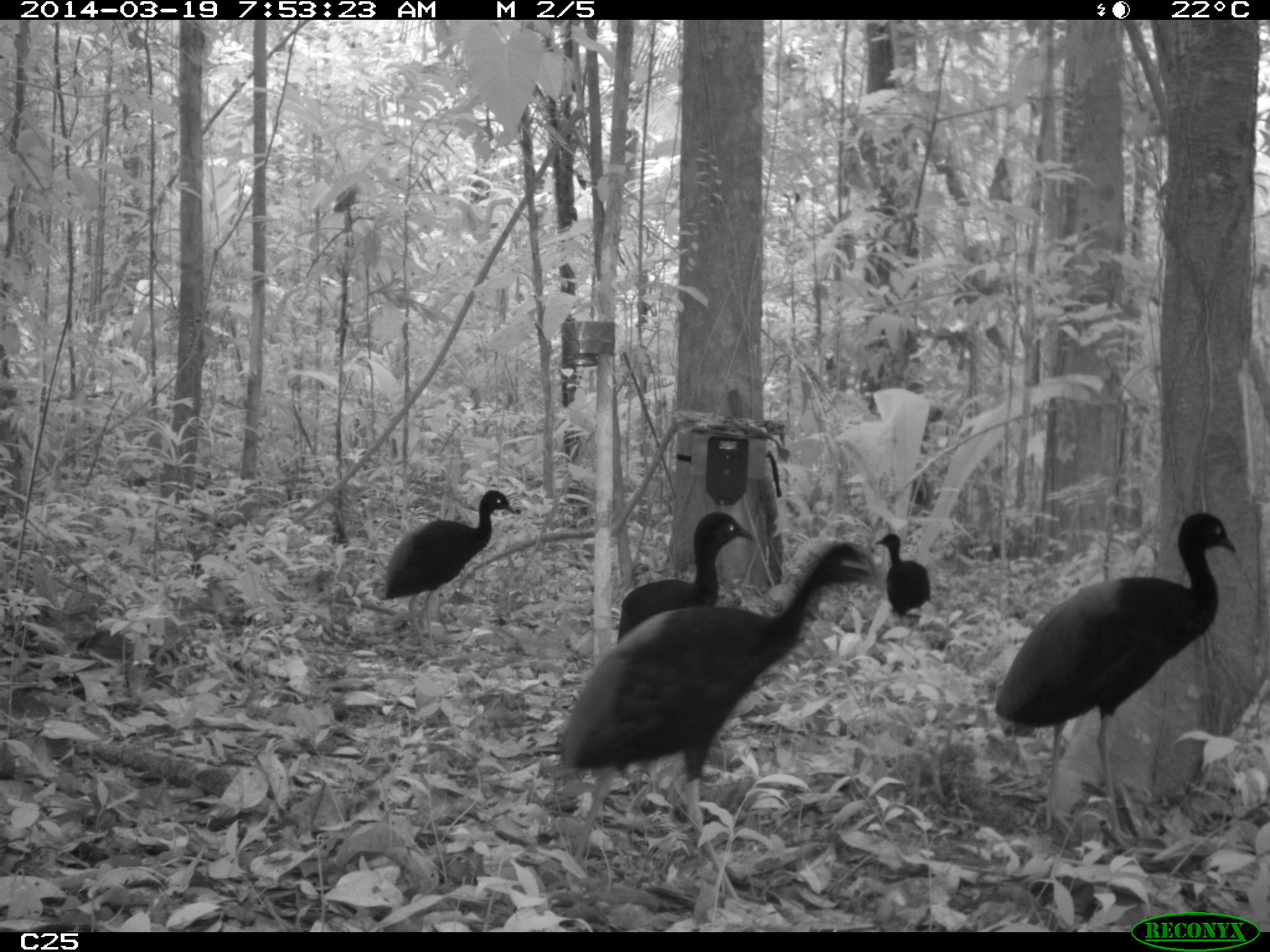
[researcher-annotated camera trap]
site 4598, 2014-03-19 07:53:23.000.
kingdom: Animalia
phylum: Chordata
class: Aves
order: Gruiformes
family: Psophiidae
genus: Psophia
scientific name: Psophia crepitans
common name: gray-winged trumpeter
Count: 6.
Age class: adult.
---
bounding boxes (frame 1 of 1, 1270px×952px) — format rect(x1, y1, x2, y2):
psophia crepitans: rect(556, 542, 875, 902); rect(994, 511, 1235, 851); rect(380, 489, 517, 649); rect(616, 512, 757, 643); rect(873, 533, 929, 618)